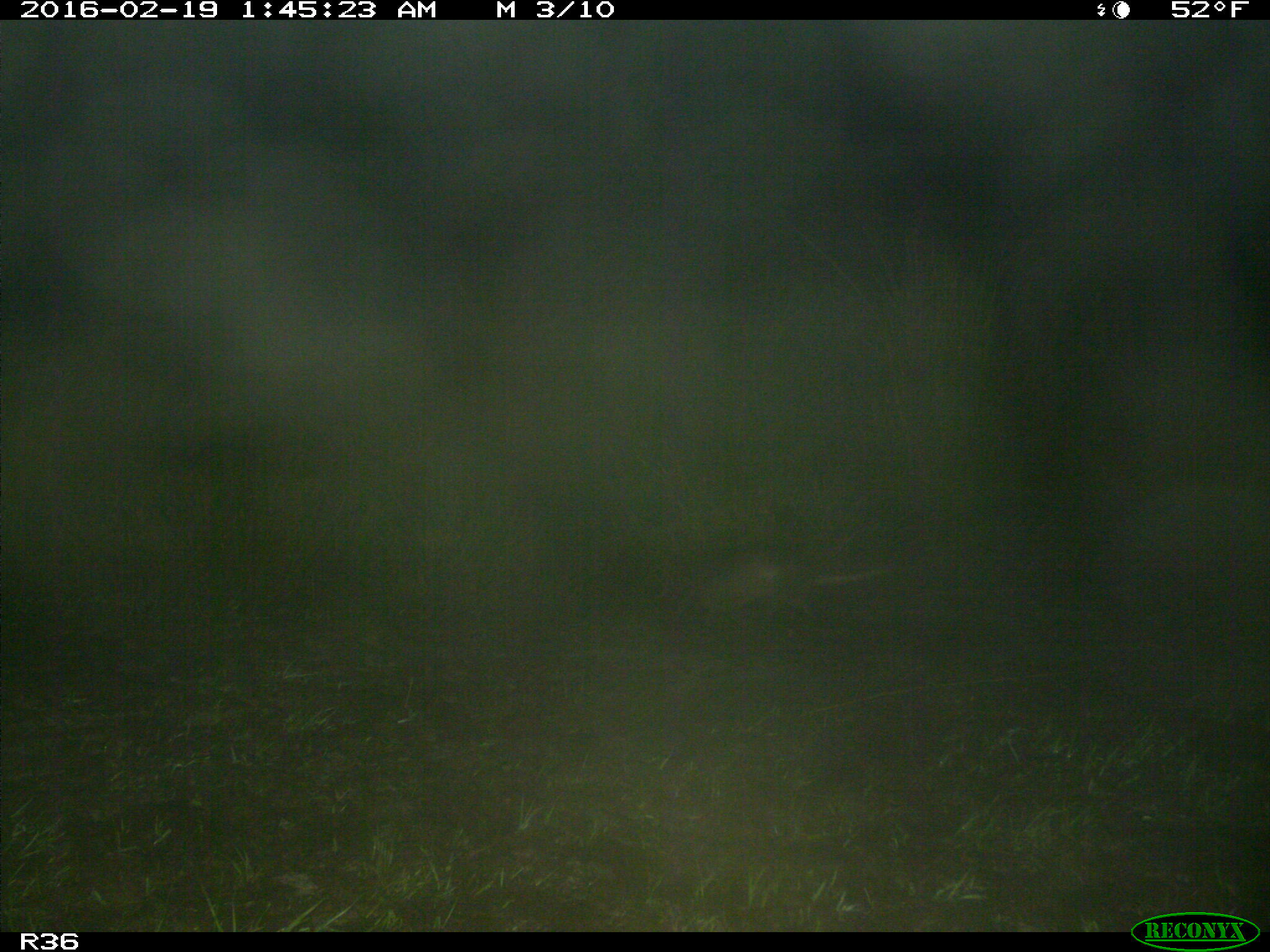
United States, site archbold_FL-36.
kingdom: Animalia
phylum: Chordata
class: Mammalia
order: Cingulata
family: Dasypodidae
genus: Dasypus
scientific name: Dasypus novemcinctus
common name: nine-banded armadillo